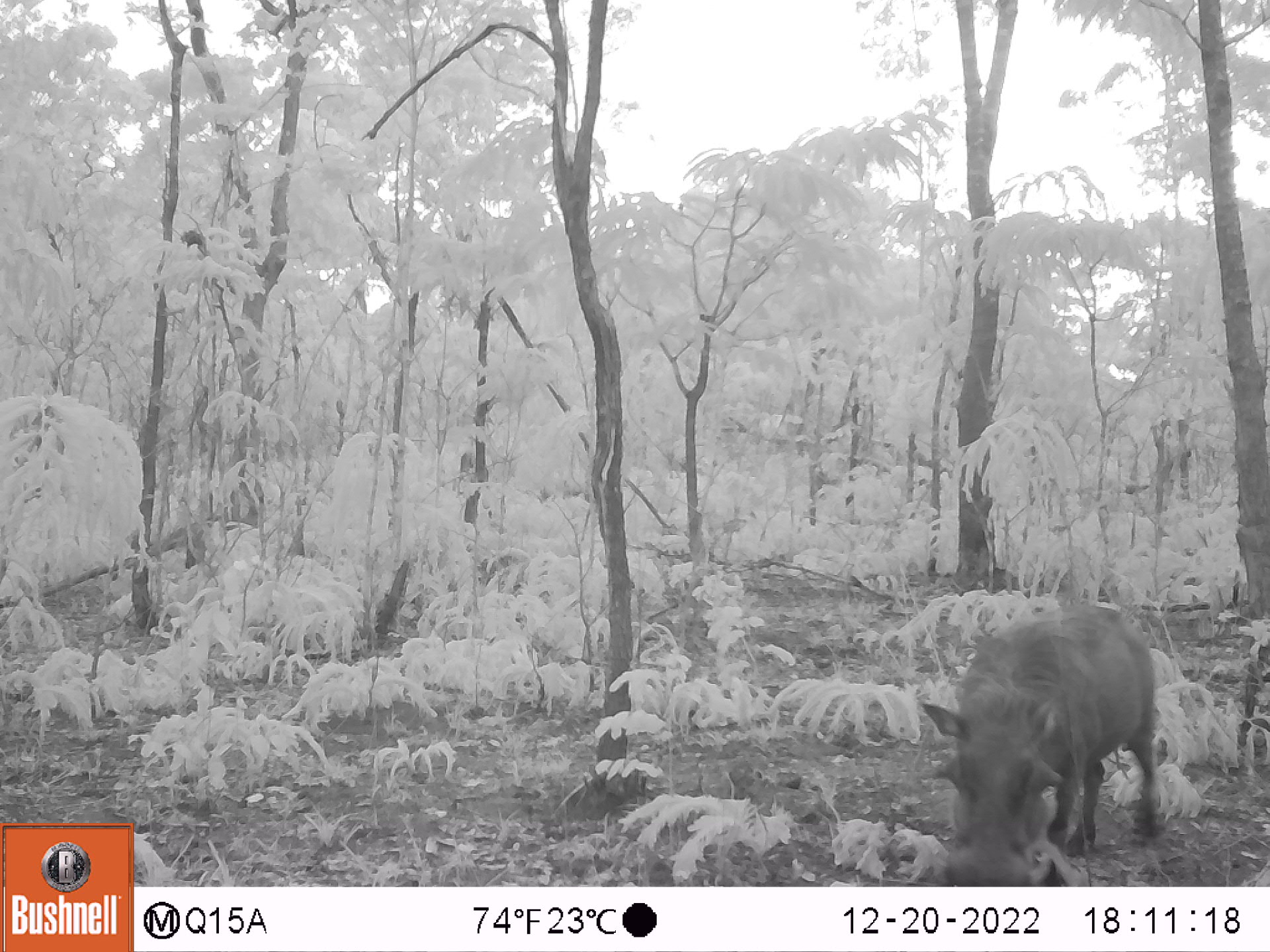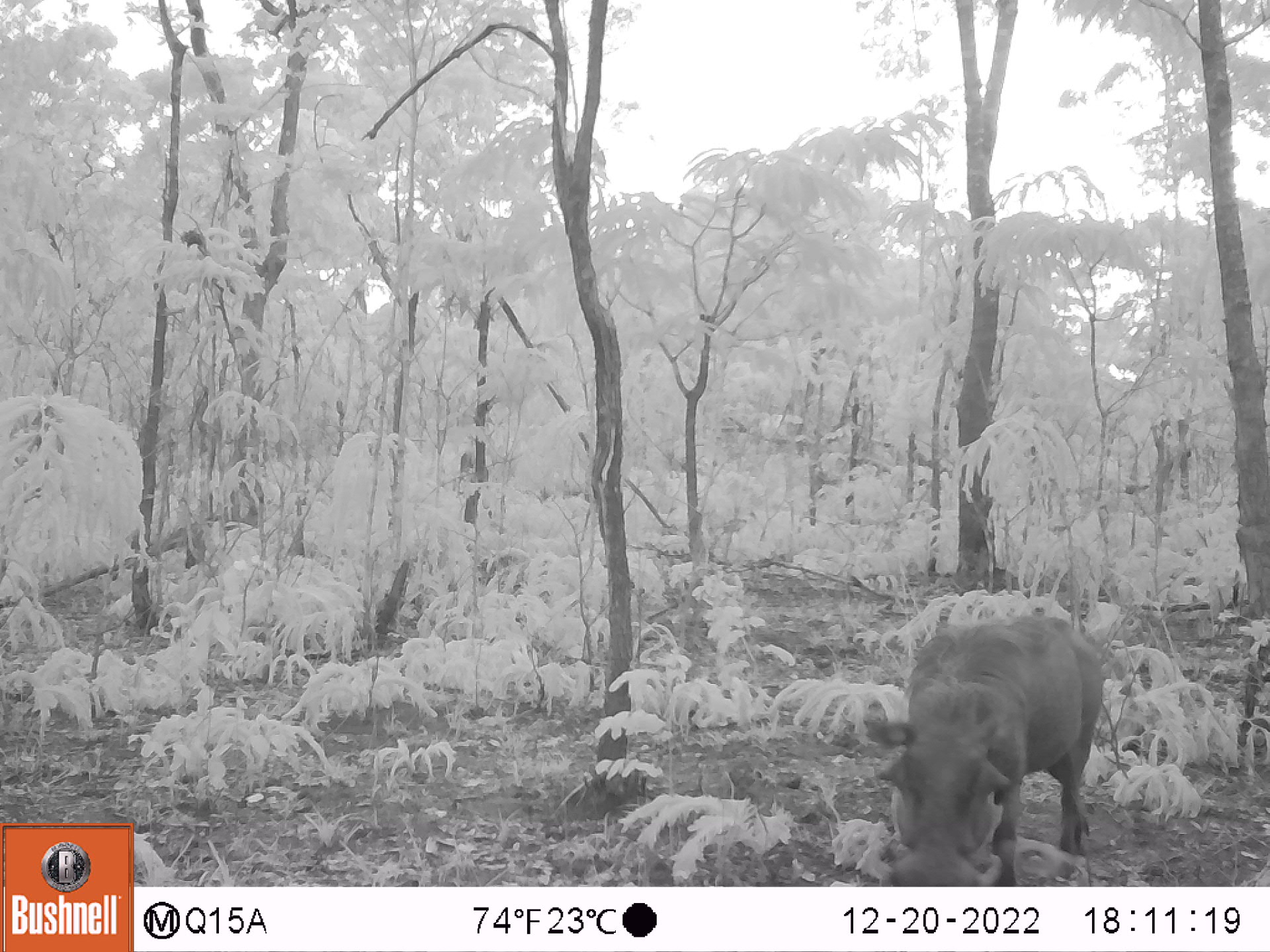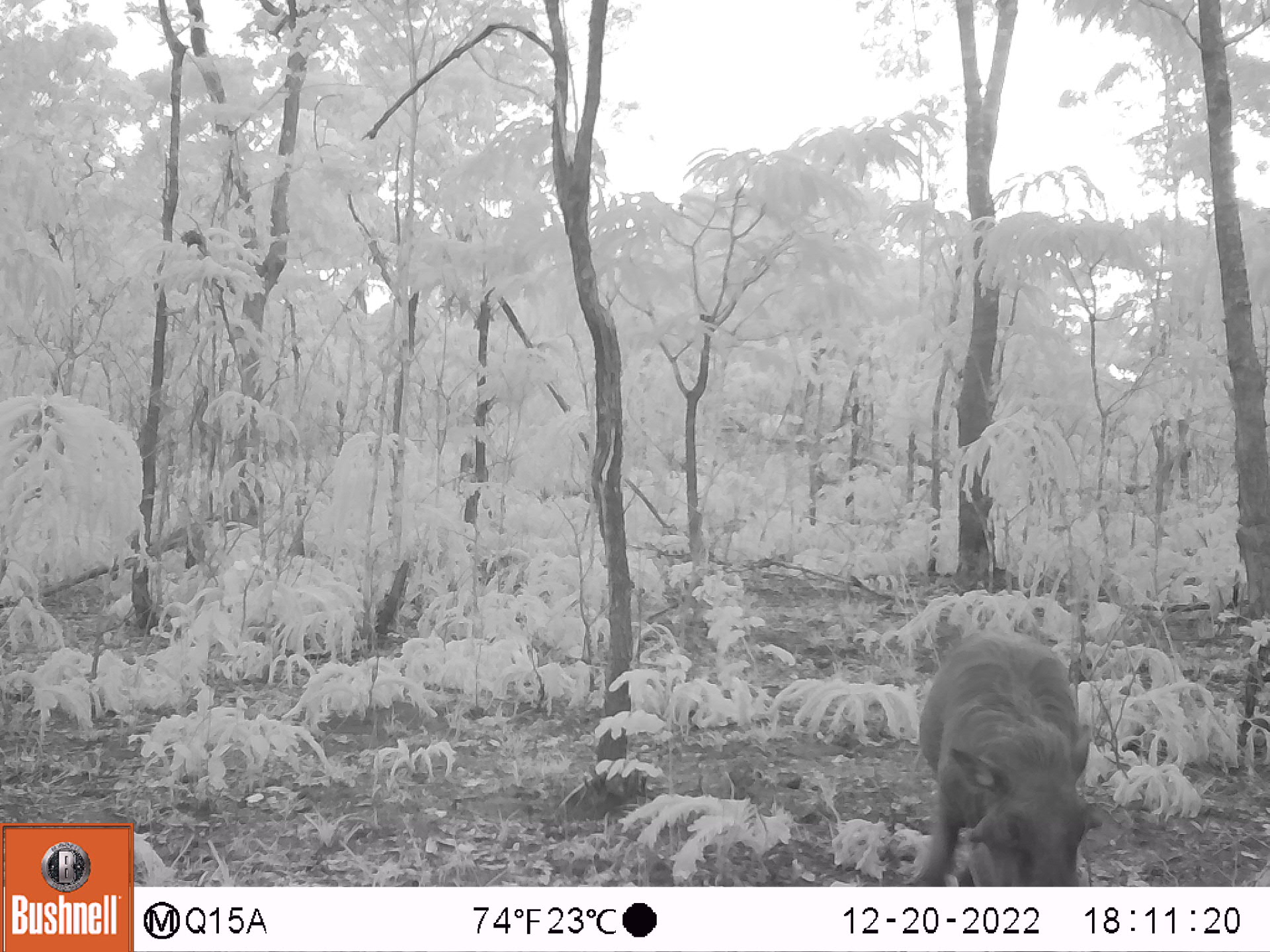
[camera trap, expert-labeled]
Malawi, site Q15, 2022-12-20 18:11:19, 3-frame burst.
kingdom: Animalia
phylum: Chordata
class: Mammalia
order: Artiodactyla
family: Suidae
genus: Phacochoerus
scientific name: Phacochoerus africanus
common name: common warthog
Common warthog (Phacochoerus africanus), count 1.